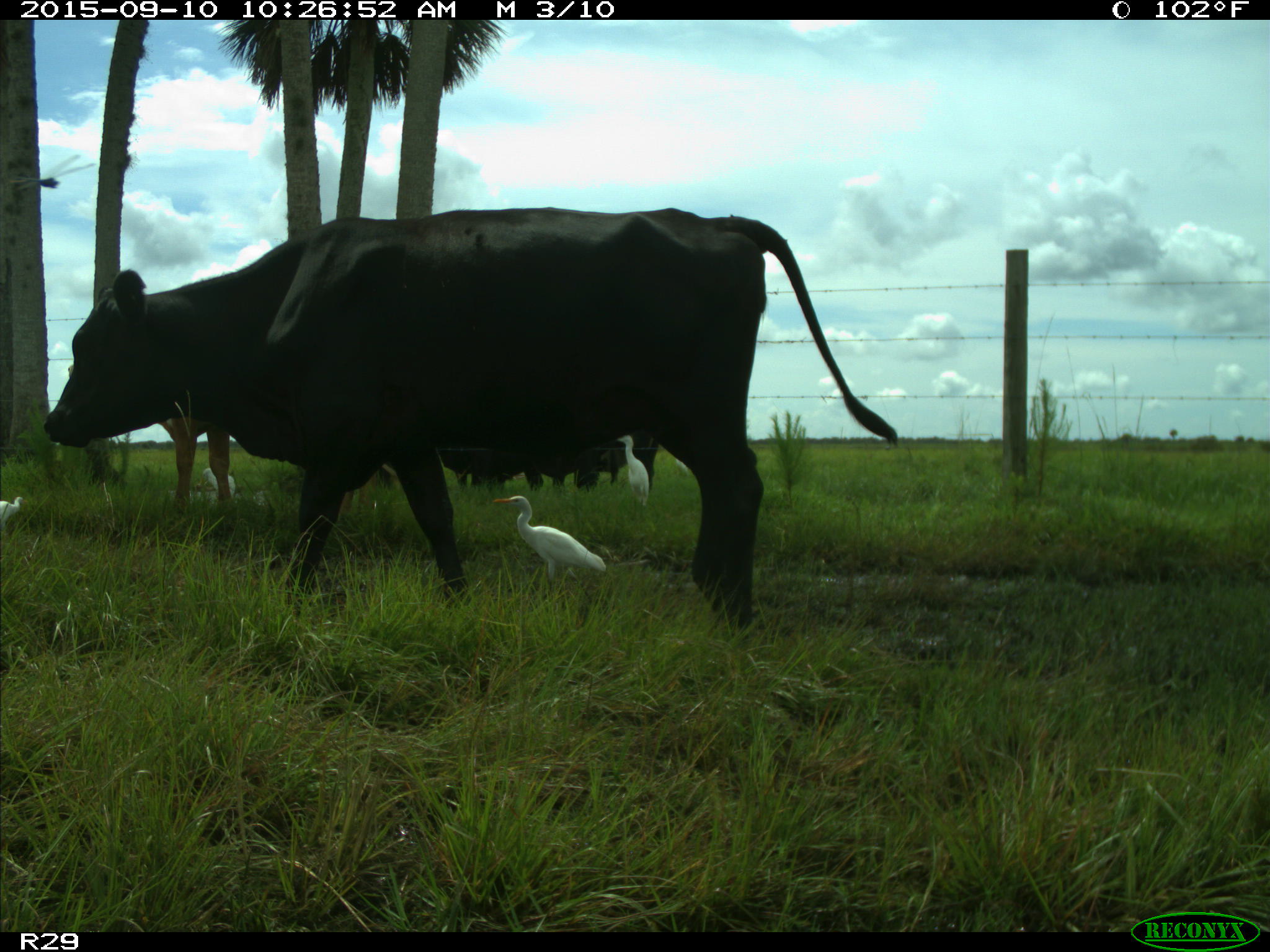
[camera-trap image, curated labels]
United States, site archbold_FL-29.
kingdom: Animalia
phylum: Chordata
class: Mammalia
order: Artiodactyla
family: Bovidae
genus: Bos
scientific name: Bos taurus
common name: domestic cow